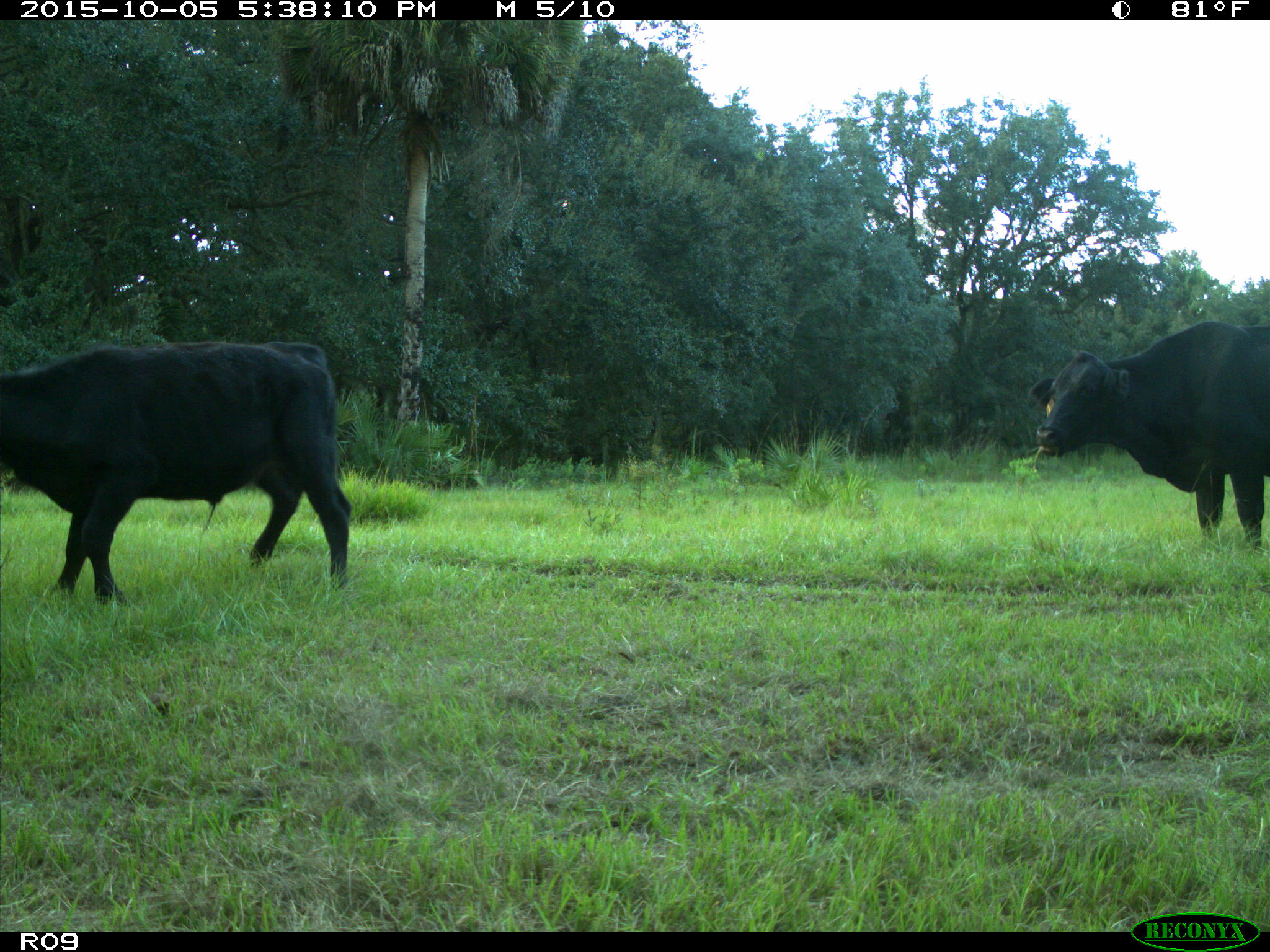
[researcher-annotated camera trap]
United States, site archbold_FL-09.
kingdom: Animalia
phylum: Chordata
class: Mammalia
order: Artiodactyla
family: Bovidae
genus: Bos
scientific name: Bos taurus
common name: domestic cow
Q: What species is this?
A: Bos taurus (domestic cow).